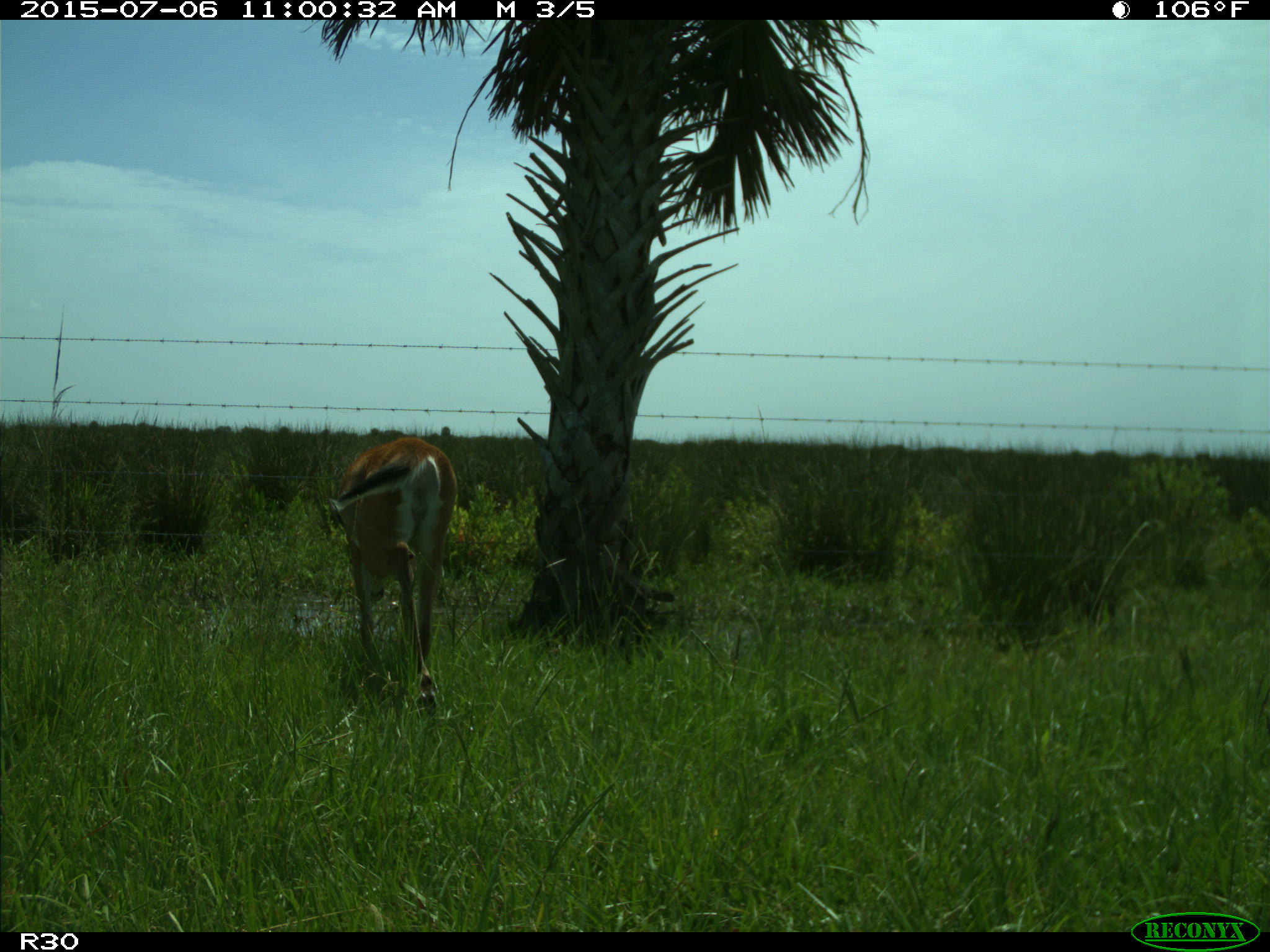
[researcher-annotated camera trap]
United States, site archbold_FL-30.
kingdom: Animalia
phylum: Chordata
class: Mammalia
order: Artiodactyla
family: Cervidae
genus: Odocoileus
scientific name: Odocoileus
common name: deer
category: unidentified deer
Unidentified deer (deer) (Odocoileus).